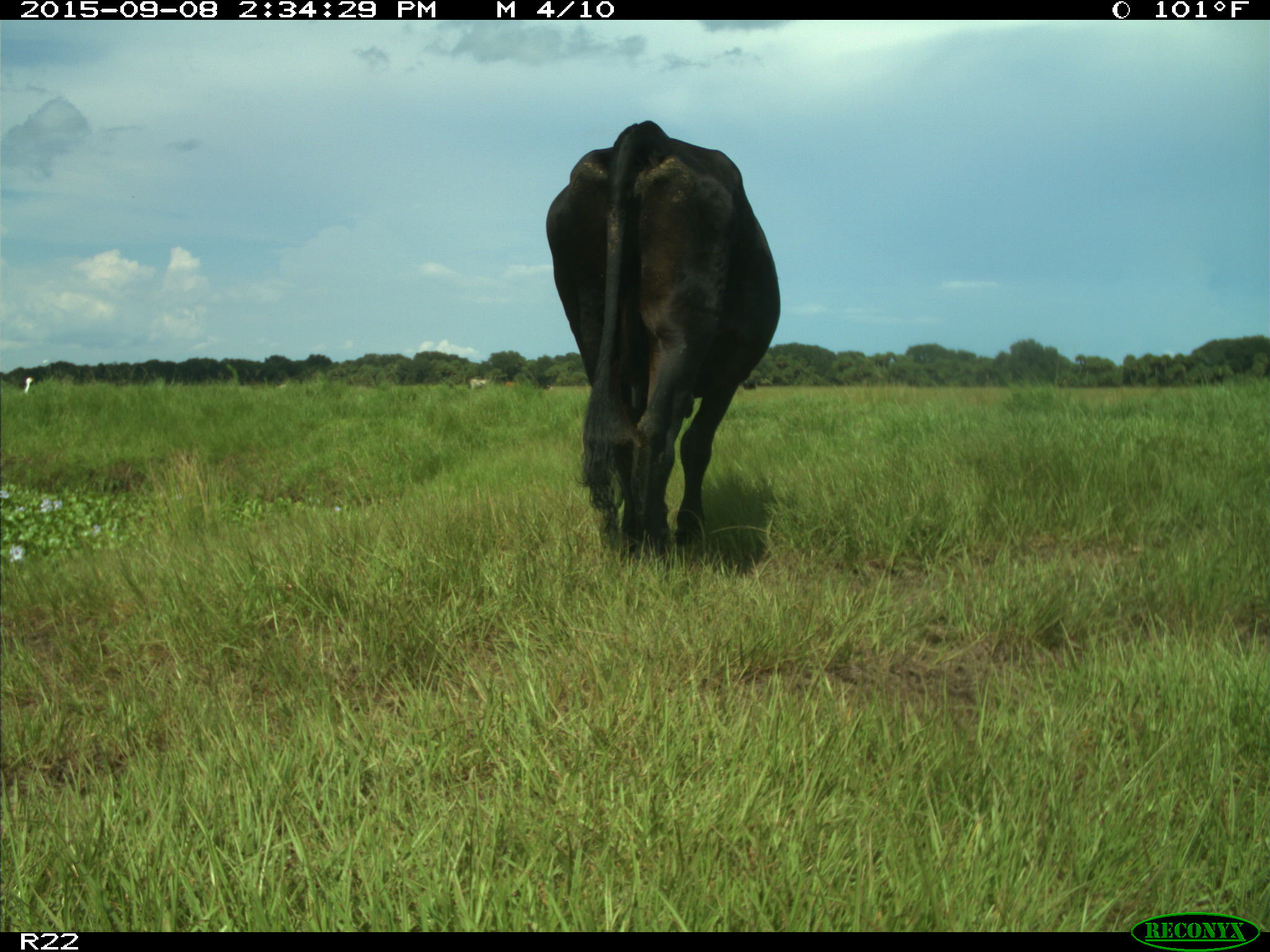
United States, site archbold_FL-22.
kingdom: Animalia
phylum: Chordata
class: Mammalia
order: Artiodactyla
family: Bovidae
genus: Bos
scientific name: Bos taurus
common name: domestic cow